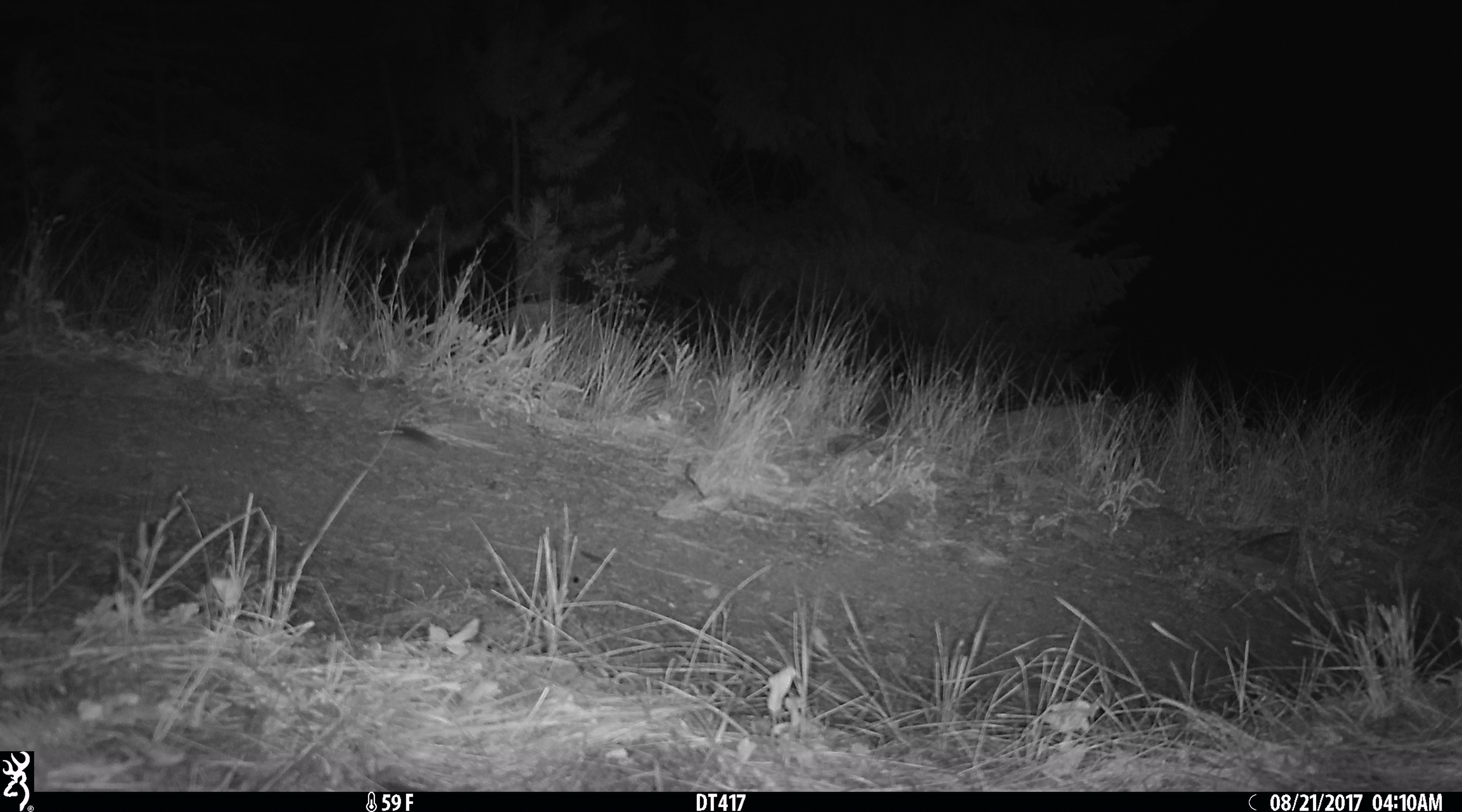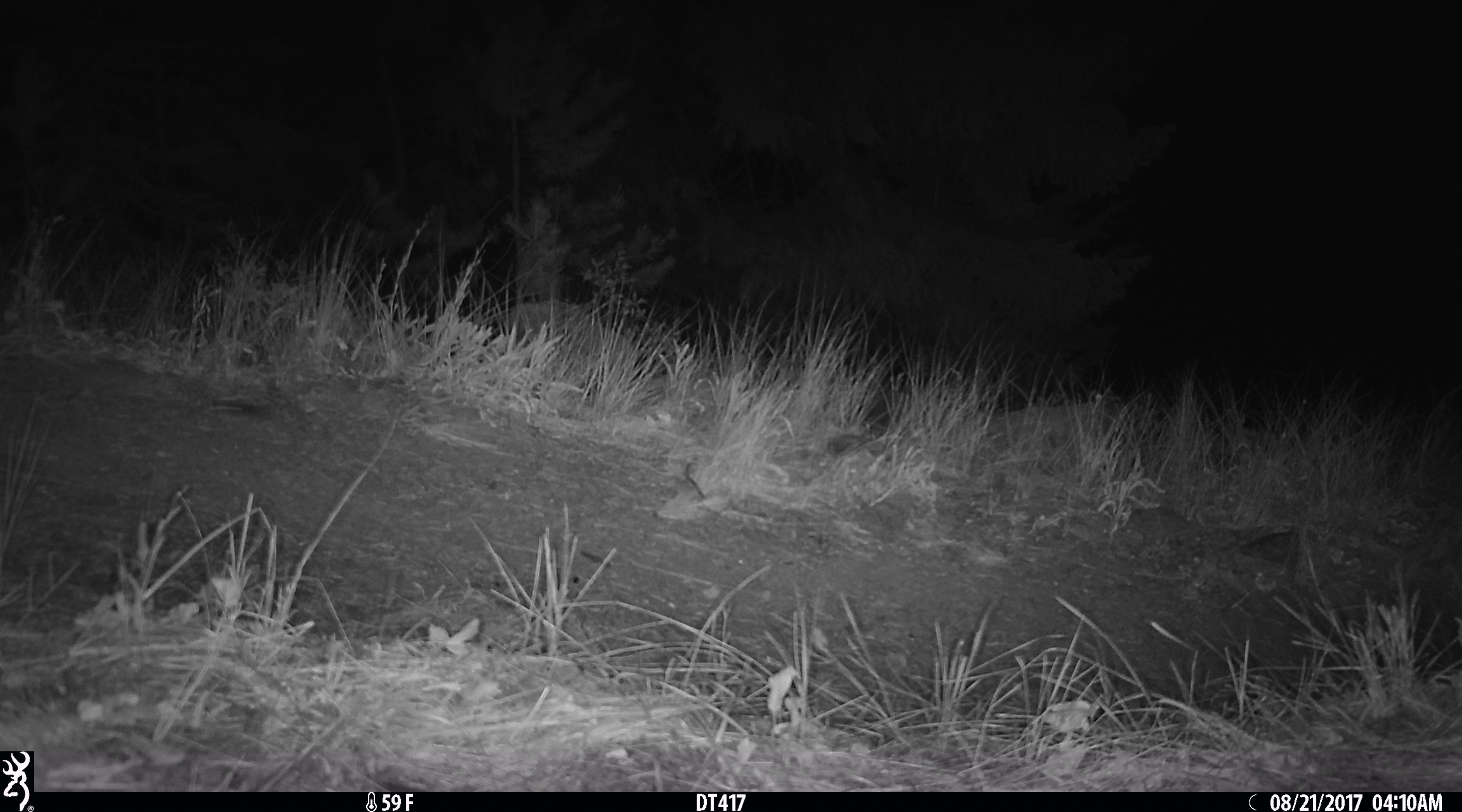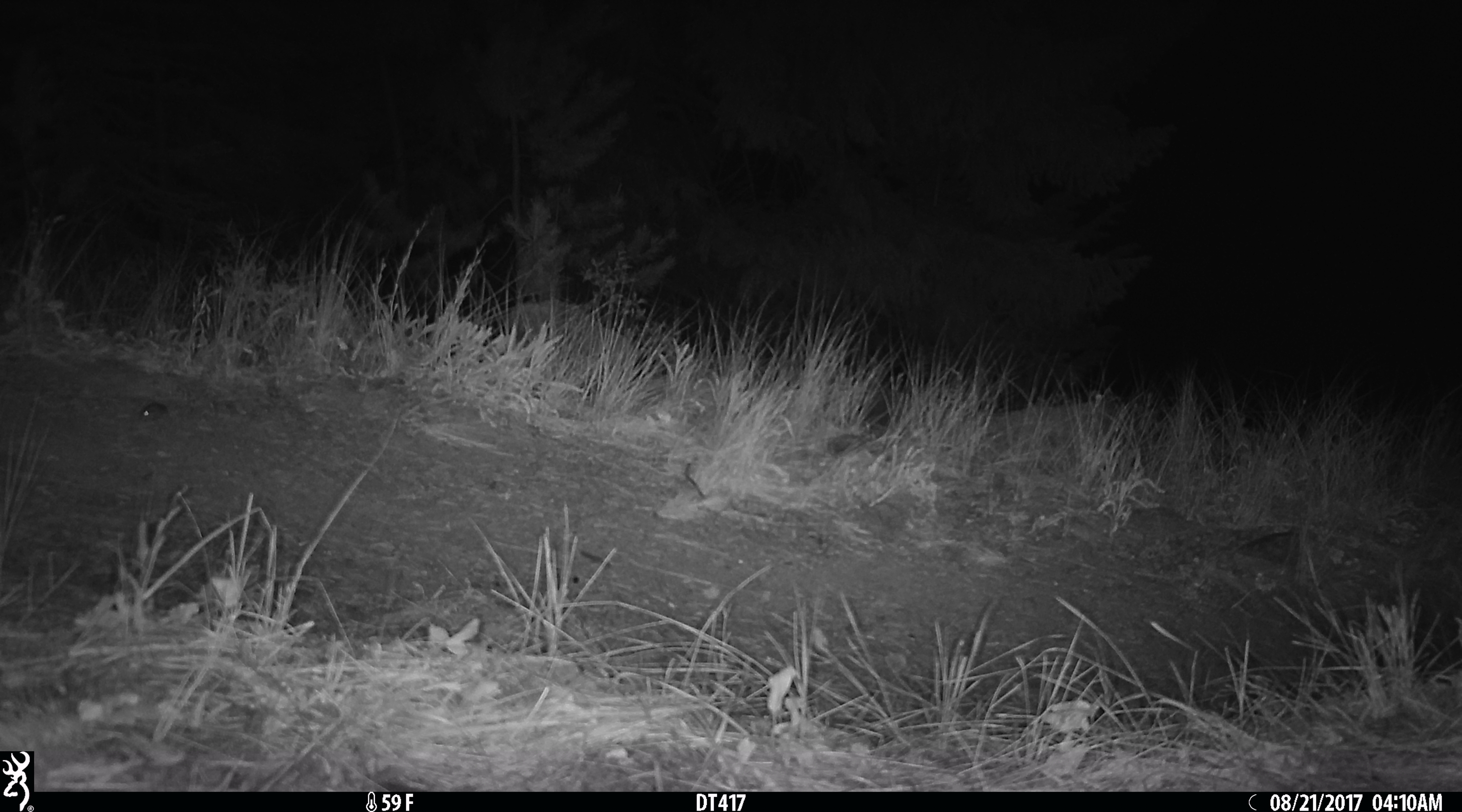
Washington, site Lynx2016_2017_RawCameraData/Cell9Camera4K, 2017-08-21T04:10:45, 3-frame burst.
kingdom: Animalia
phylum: Chordata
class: Mammalia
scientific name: Mammalia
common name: small mammal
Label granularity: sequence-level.